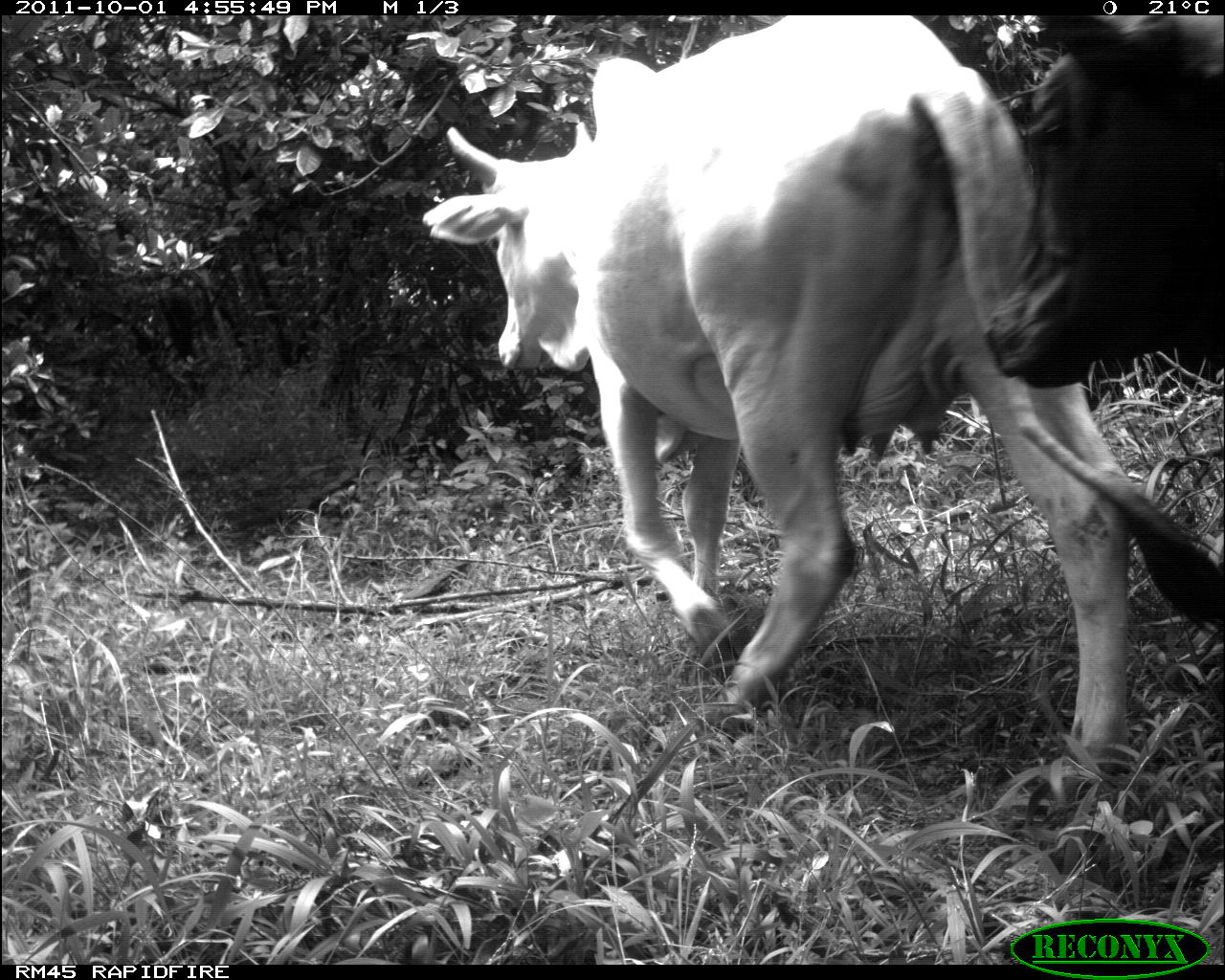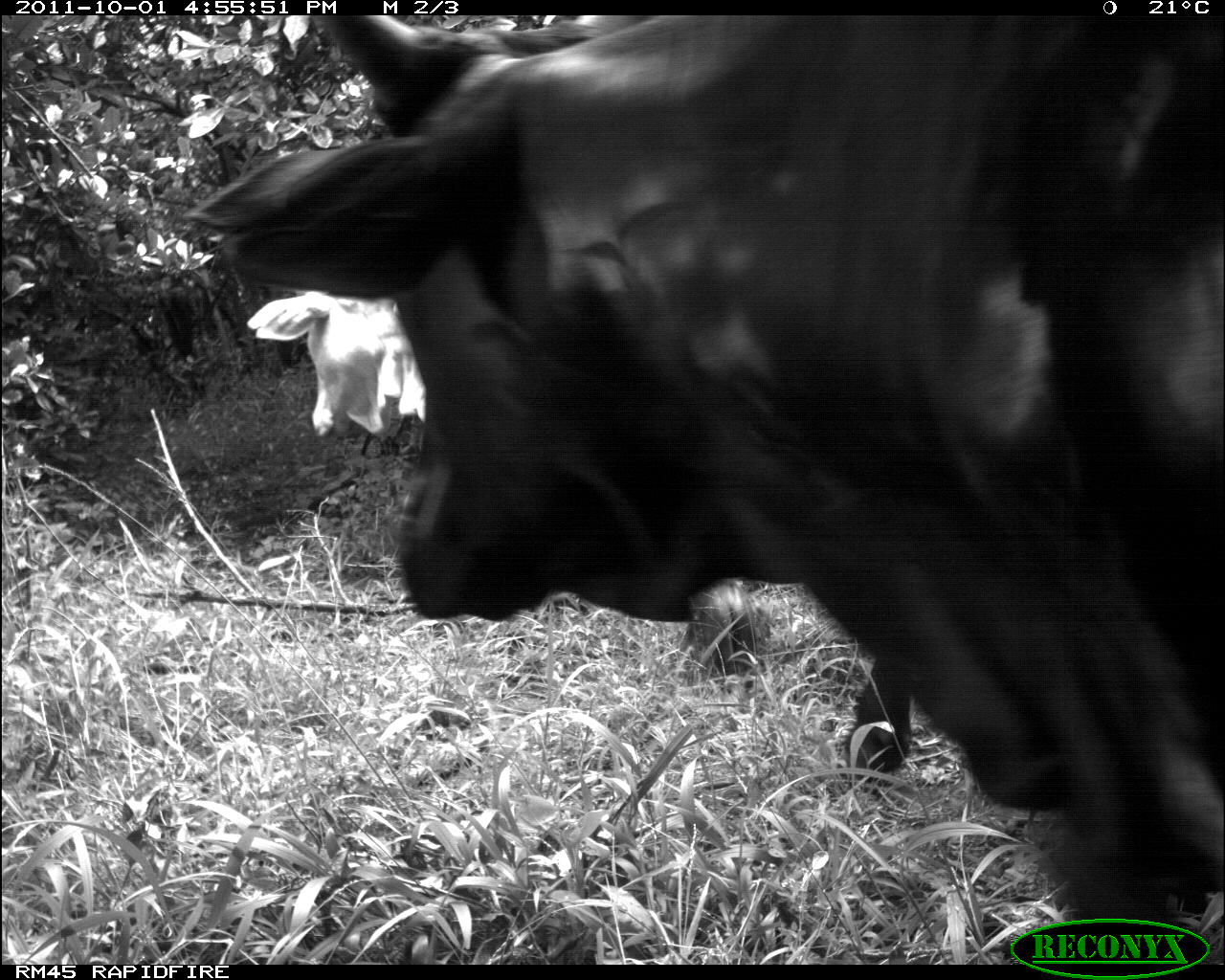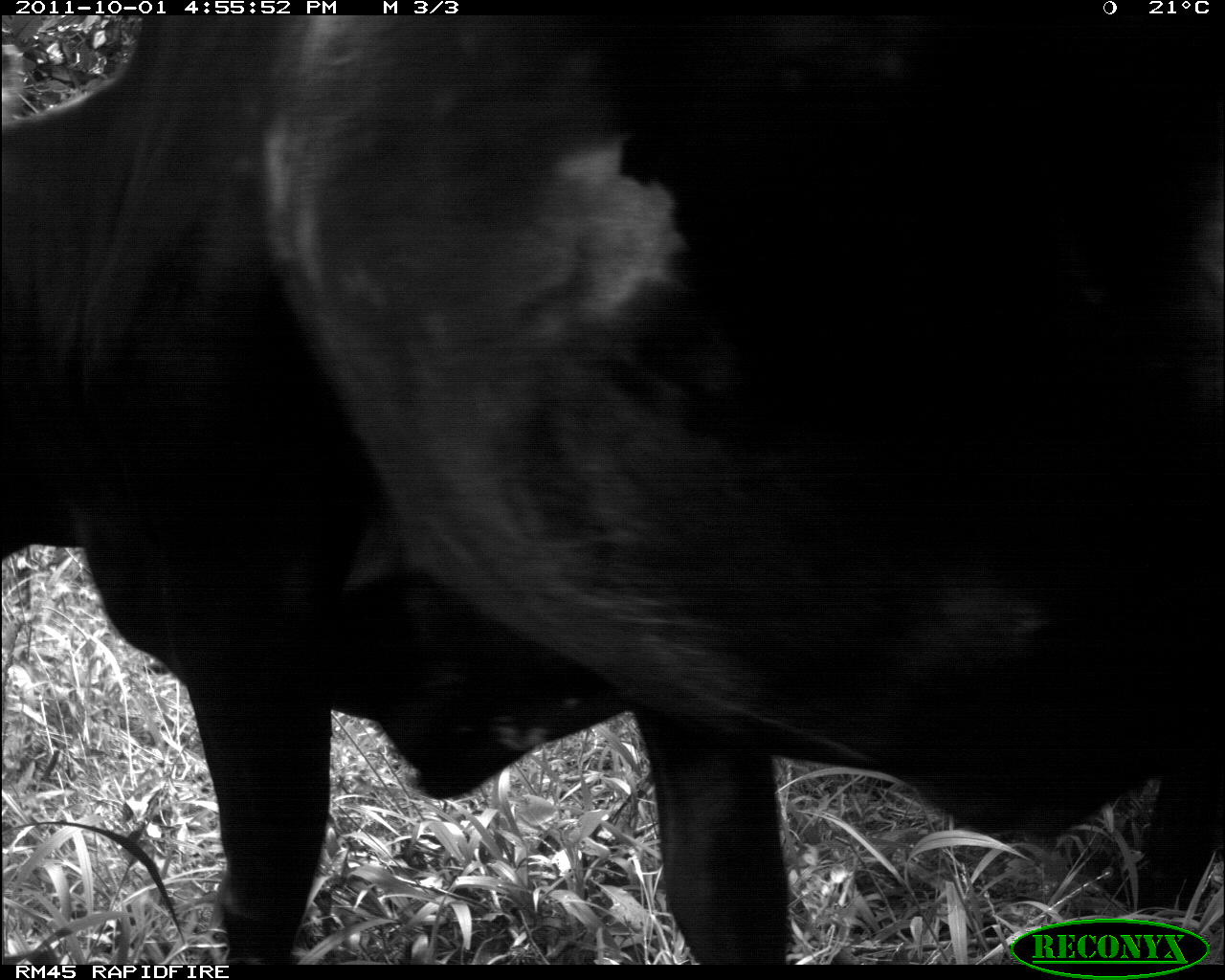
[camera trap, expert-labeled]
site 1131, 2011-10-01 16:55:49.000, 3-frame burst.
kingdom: Animalia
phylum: Chordata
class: Mammalia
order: Artiodactyla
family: Bovidae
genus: Bos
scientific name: Bos taurus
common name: domestic cattle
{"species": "Bos taurus (domestic cattle)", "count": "2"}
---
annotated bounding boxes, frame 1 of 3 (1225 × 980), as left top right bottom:
bos taurus: 421 14 1135 775; 981 14 1225 388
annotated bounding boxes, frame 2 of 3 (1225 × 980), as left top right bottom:
bos taurus: 180 13 1225 926; 246 290 755 674; 842 652 914 774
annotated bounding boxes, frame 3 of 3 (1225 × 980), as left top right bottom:
bos taurus: 0 15 1225 965